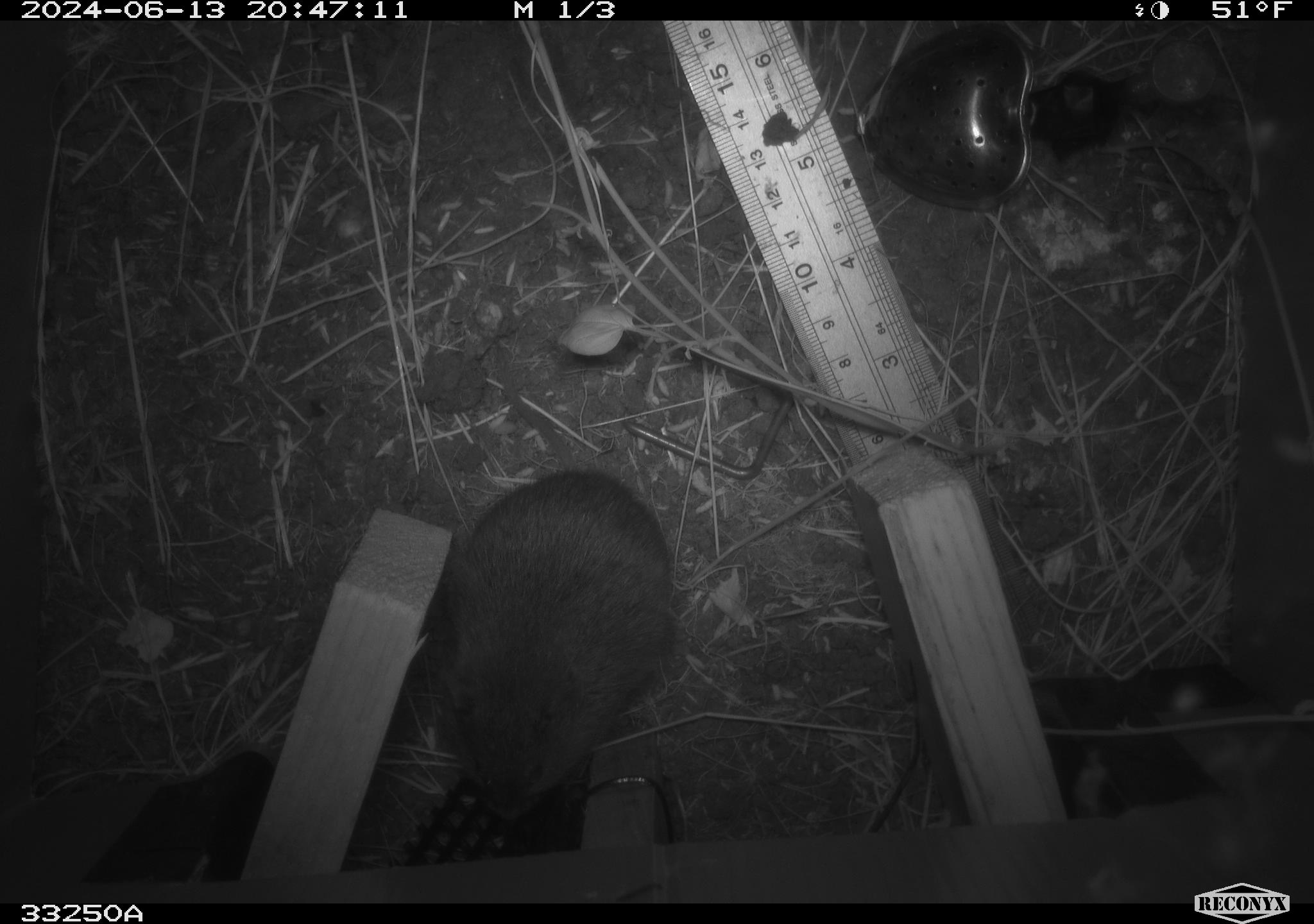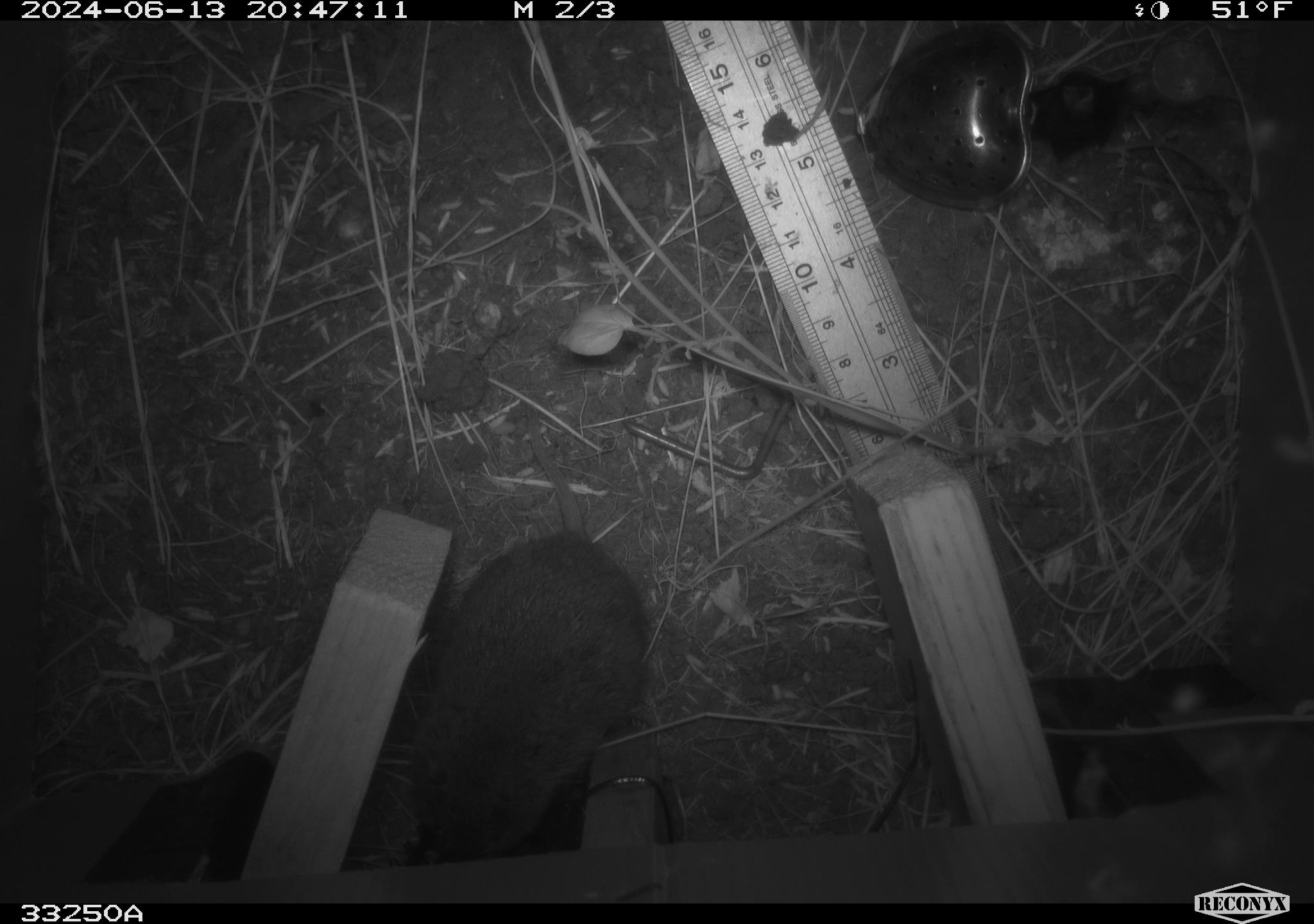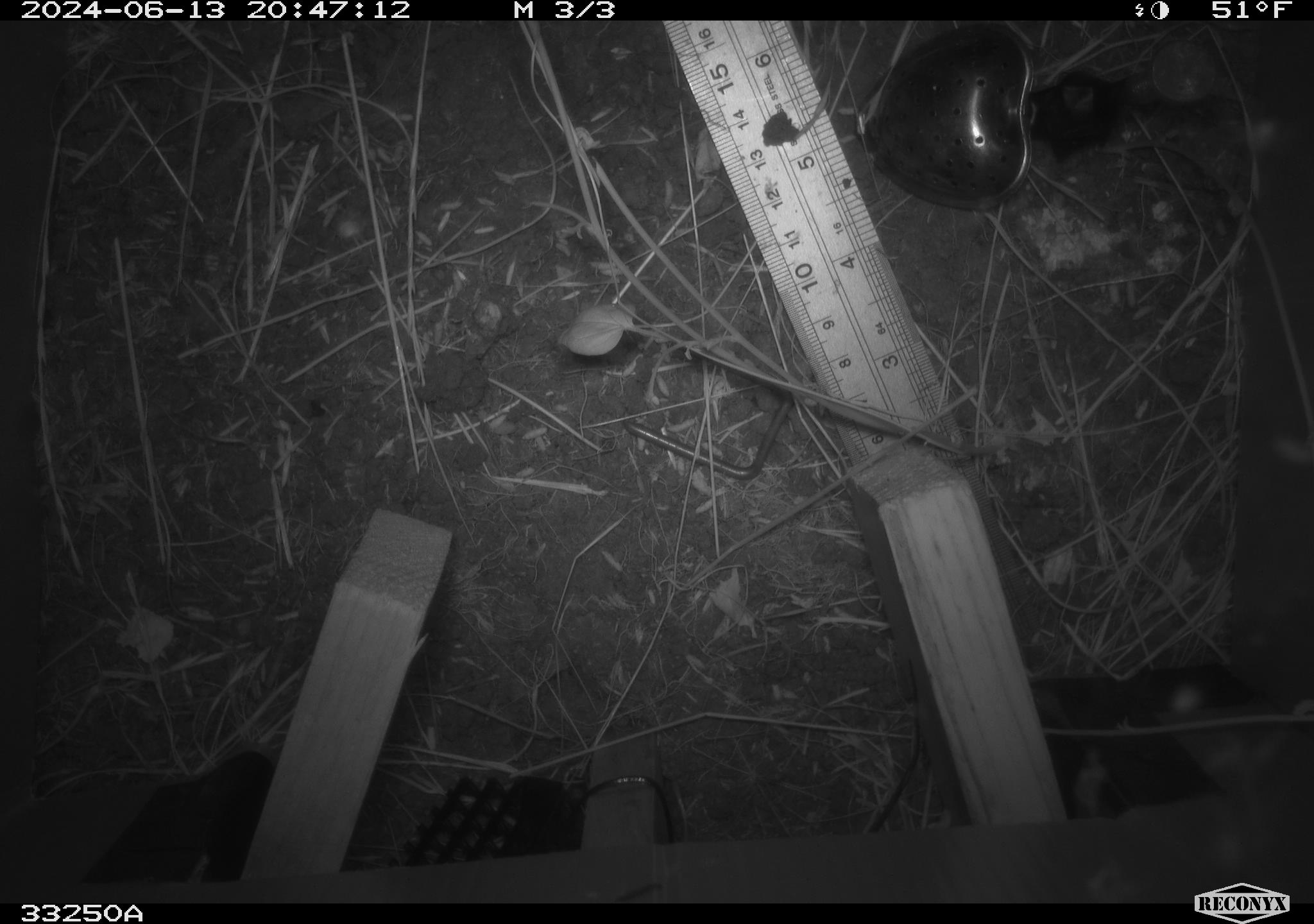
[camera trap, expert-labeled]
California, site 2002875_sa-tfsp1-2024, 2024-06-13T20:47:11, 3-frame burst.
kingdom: Animalia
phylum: Chordata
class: Mammalia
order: Rodentia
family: Cricetidae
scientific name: Arvicolinae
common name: voles, lemmings, and muskrats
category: arvicolinae subfamily